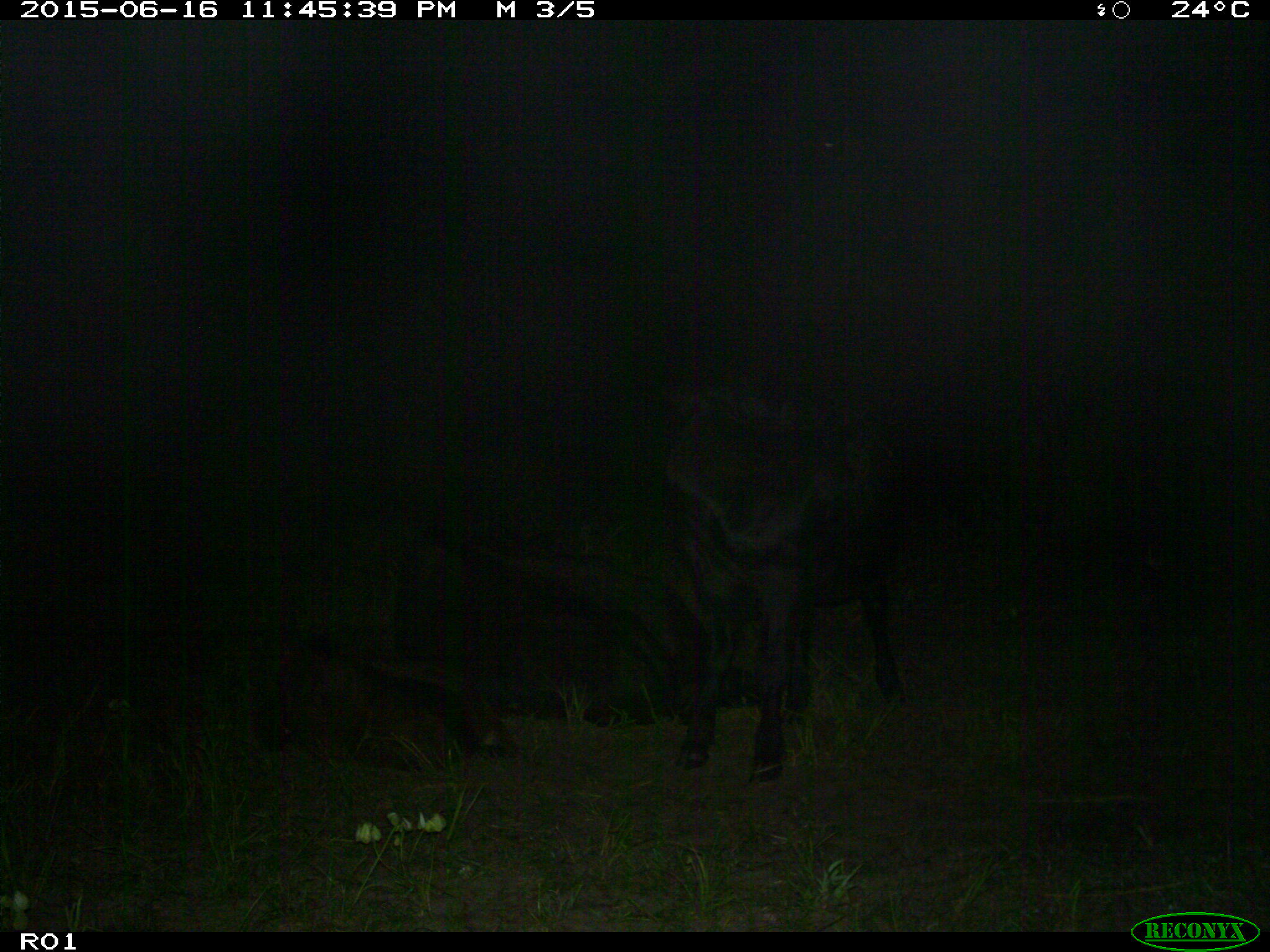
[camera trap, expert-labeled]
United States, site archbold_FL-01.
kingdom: Animalia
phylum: Chordata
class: Mammalia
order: Artiodactyla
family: Bovidae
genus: Bos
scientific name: Bos taurus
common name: domestic cow